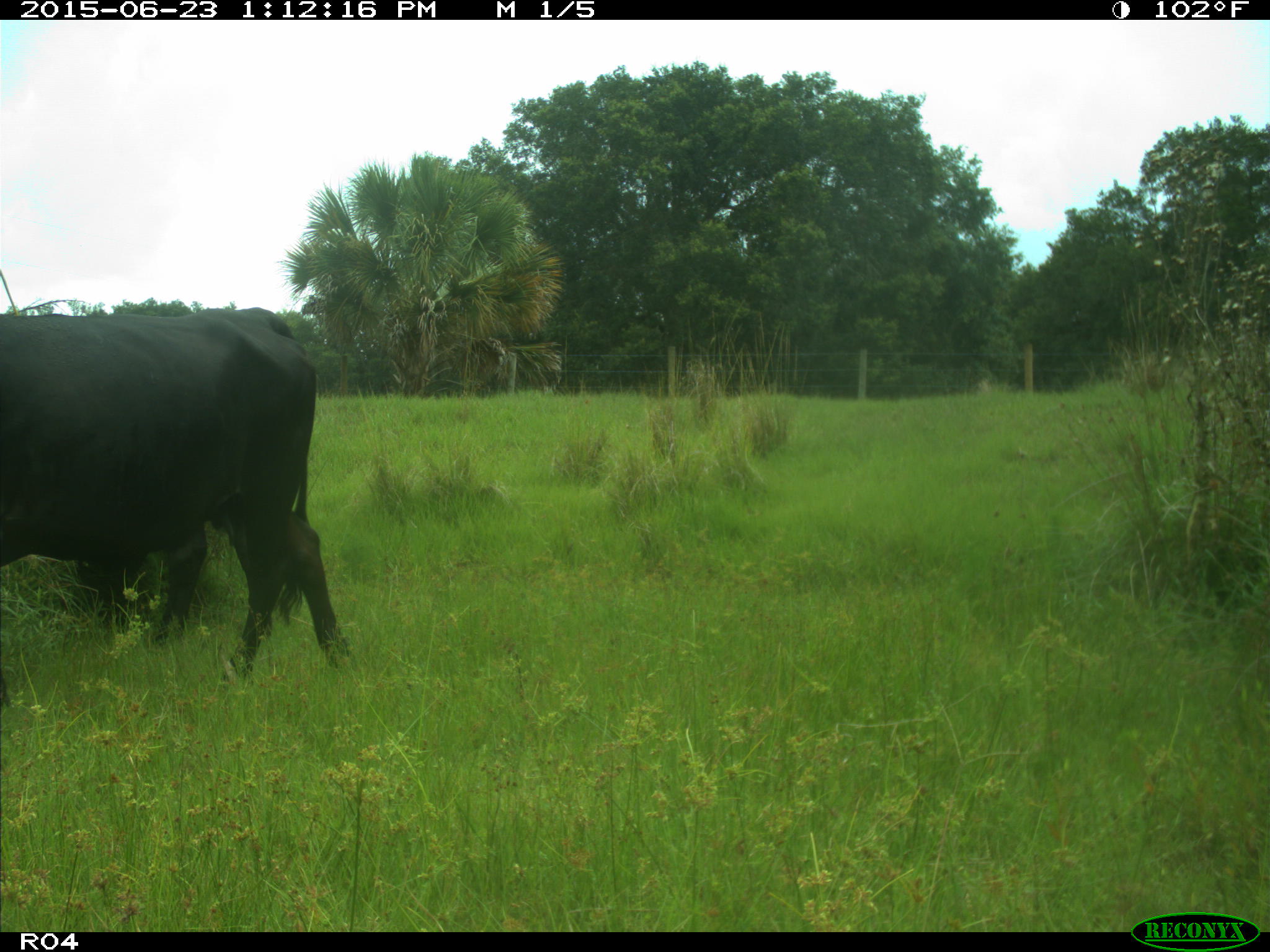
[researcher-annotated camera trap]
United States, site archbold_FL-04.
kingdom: Animalia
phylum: Chordata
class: Mammalia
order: Artiodactyla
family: Bovidae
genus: Bos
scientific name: Bos taurus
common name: domestic cow